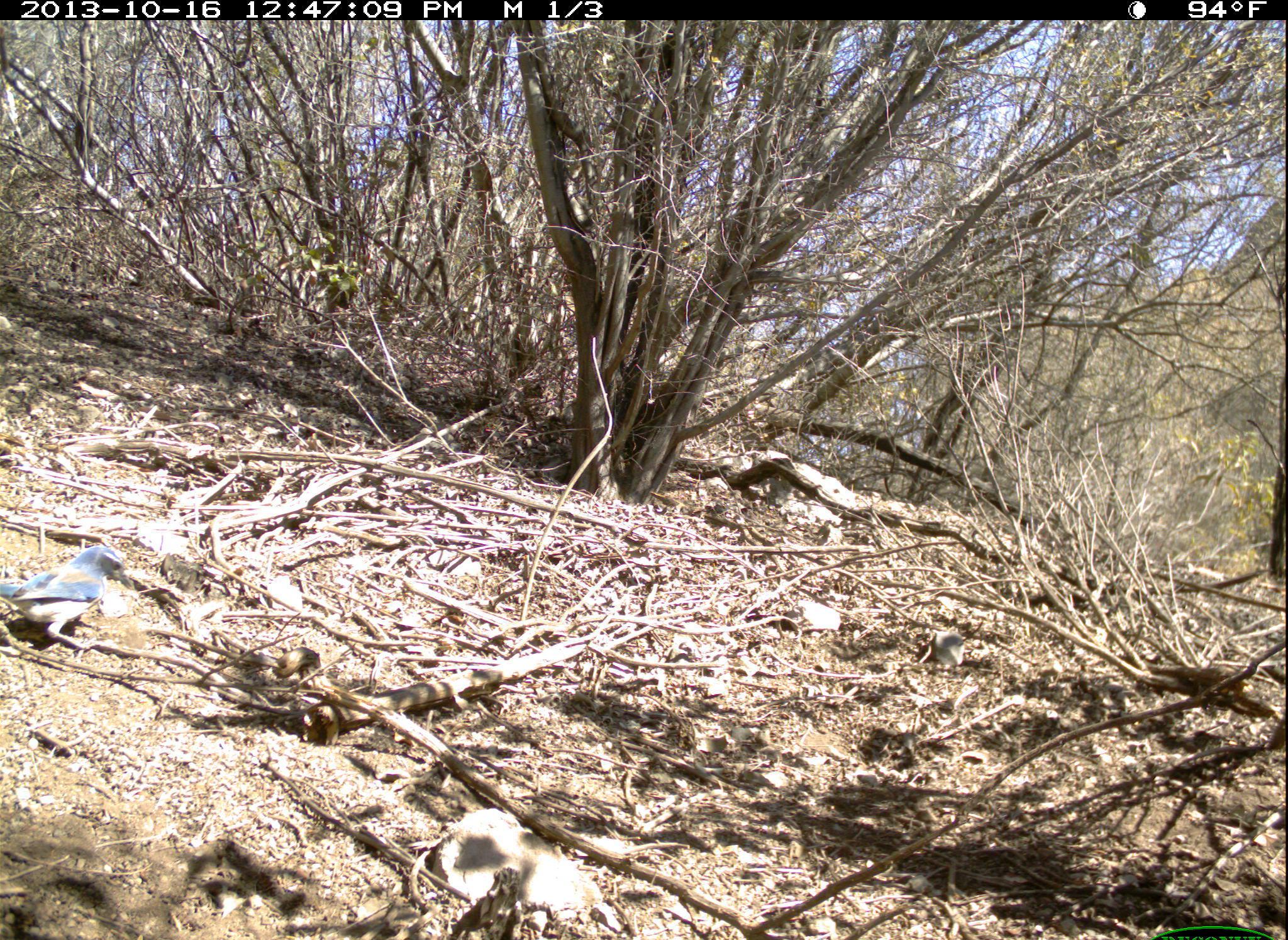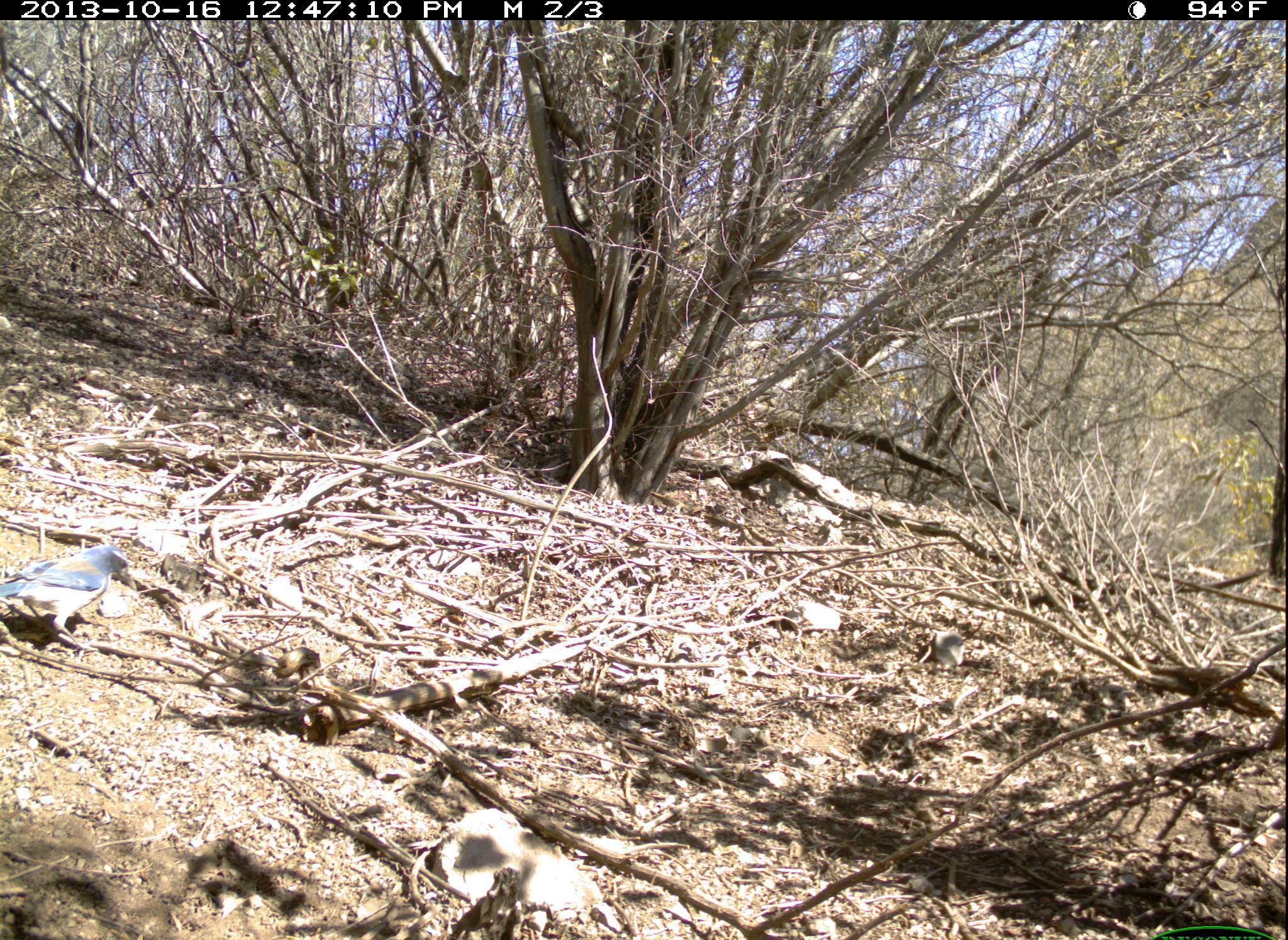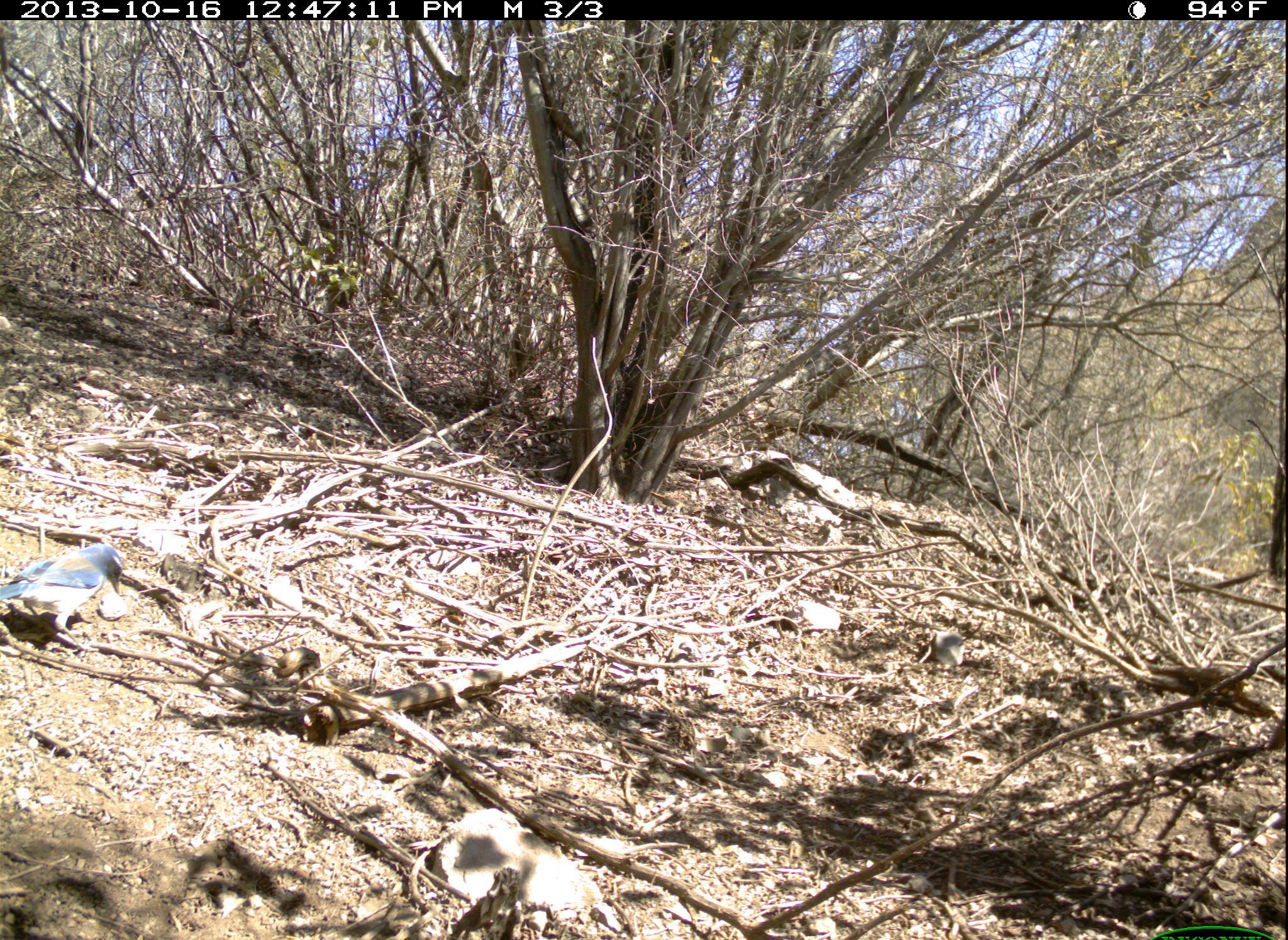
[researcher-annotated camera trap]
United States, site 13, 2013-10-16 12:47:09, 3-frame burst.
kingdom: Animalia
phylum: Chordata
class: Aves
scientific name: Aves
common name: bird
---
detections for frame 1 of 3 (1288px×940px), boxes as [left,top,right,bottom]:
bird: [0,545,135,653]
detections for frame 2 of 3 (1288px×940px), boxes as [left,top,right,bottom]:
bird: [0,543,139,661]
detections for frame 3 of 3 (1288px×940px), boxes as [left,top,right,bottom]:
bird: [2,541,125,653]